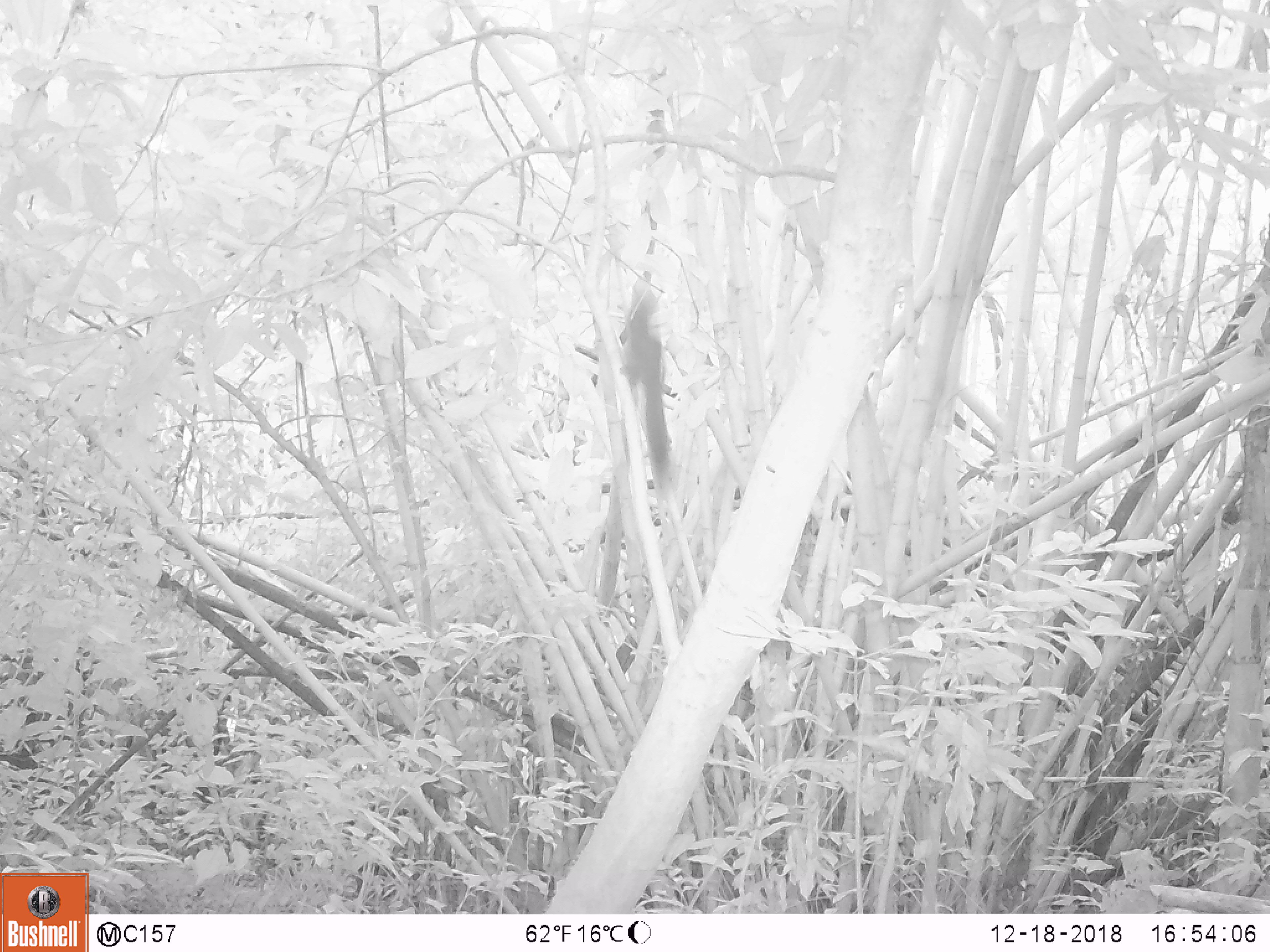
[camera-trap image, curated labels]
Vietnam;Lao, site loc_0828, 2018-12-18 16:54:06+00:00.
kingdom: Animalia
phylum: Chordata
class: Mammalia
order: Rodentia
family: Sciuridae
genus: Sciurus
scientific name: Sciurus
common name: squirrel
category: unidentified squirrel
Unidentified squirrel (squirrel) (Sciurus). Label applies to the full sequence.